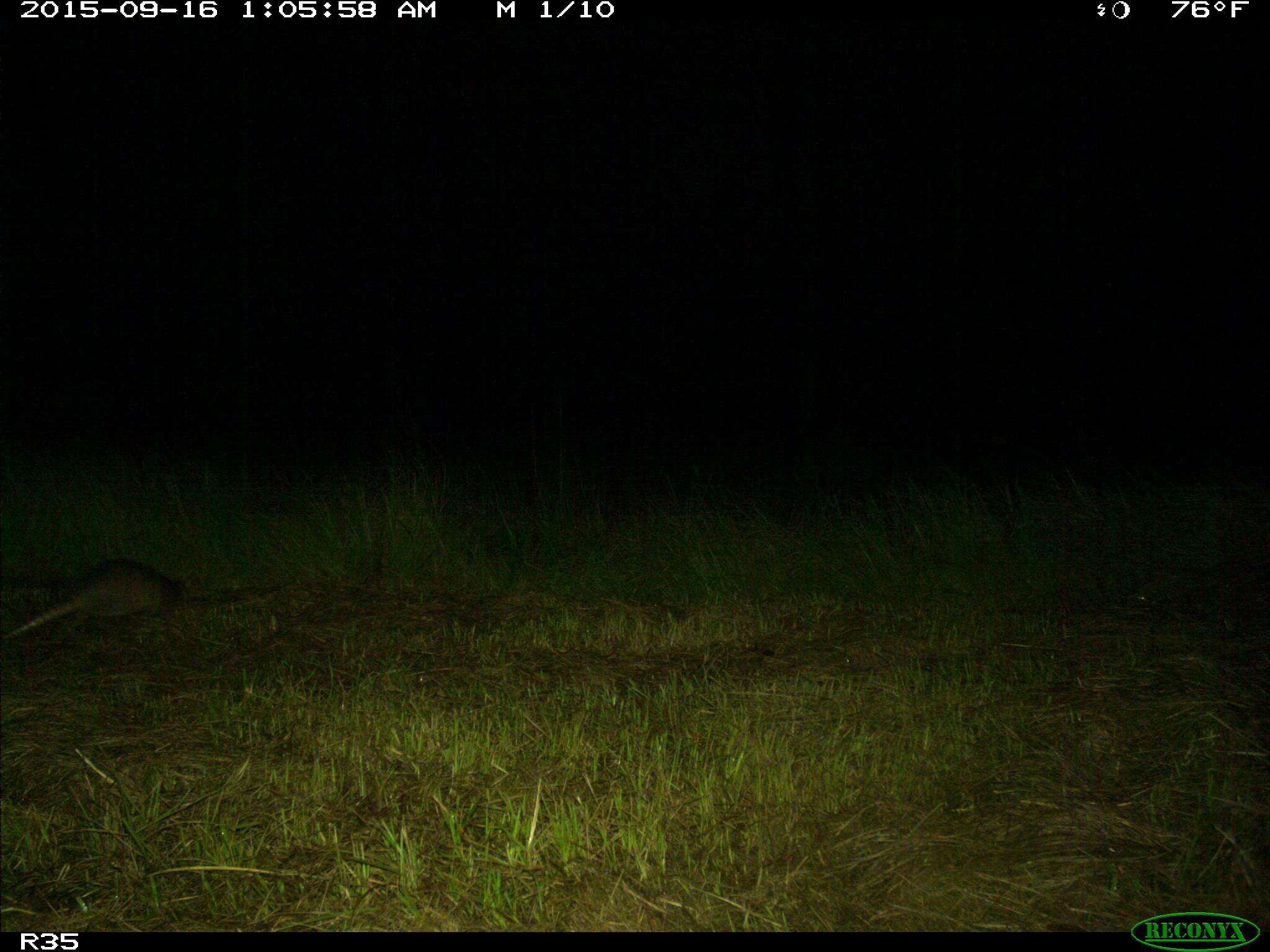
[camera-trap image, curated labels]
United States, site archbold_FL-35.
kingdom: Animalia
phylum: Chordata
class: Mammalia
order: Cingulata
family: Dasypodidae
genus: Dasypus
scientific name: Dasypus novemcinctus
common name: nine-banded armadillo